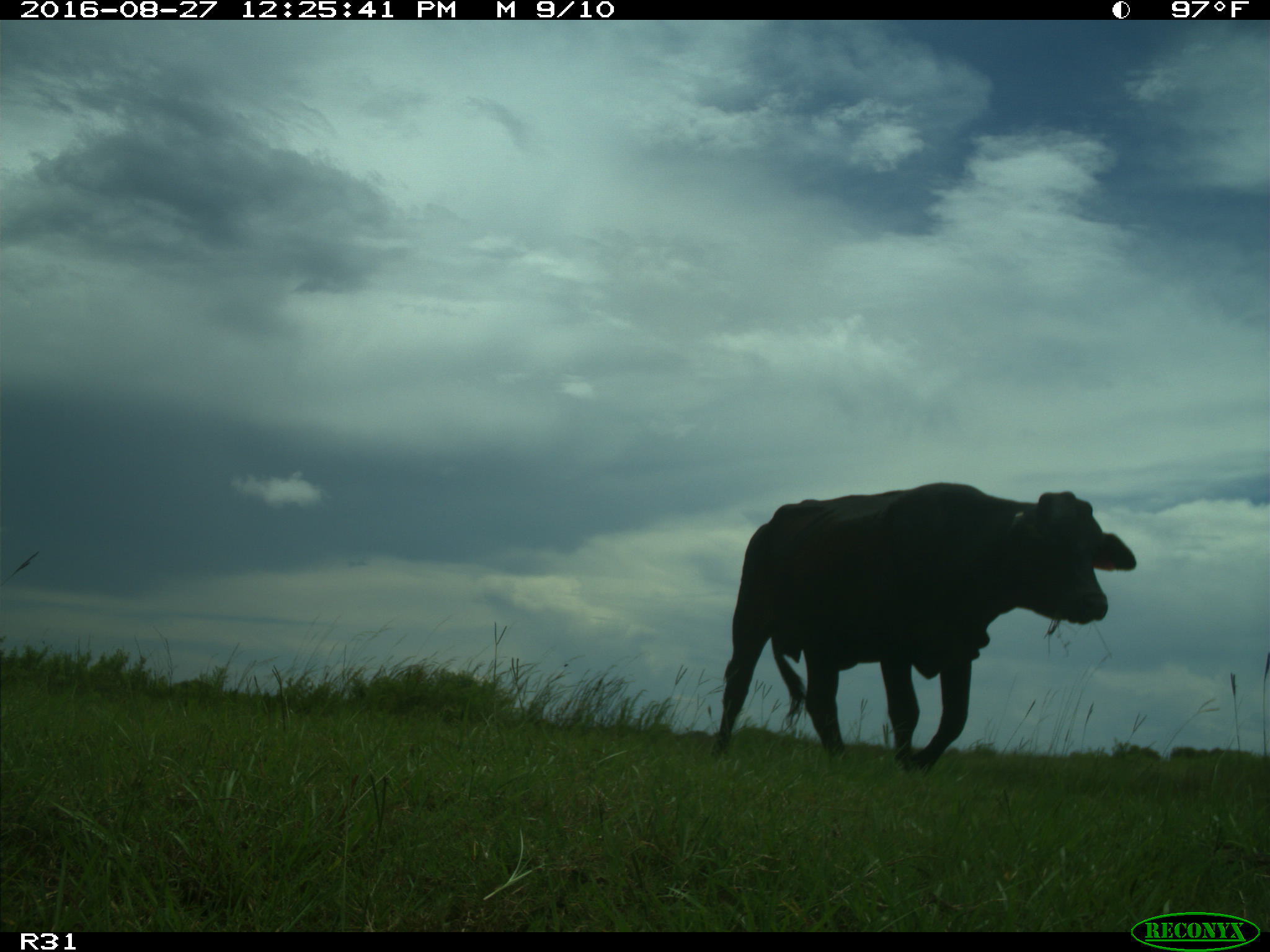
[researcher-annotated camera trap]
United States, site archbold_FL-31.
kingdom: Animalia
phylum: Chordata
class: Mammalia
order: Artiodactyla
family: Bovidae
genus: Bos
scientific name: Bos taurus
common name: domestic cow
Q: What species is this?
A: Bos taurus (domestic cow).